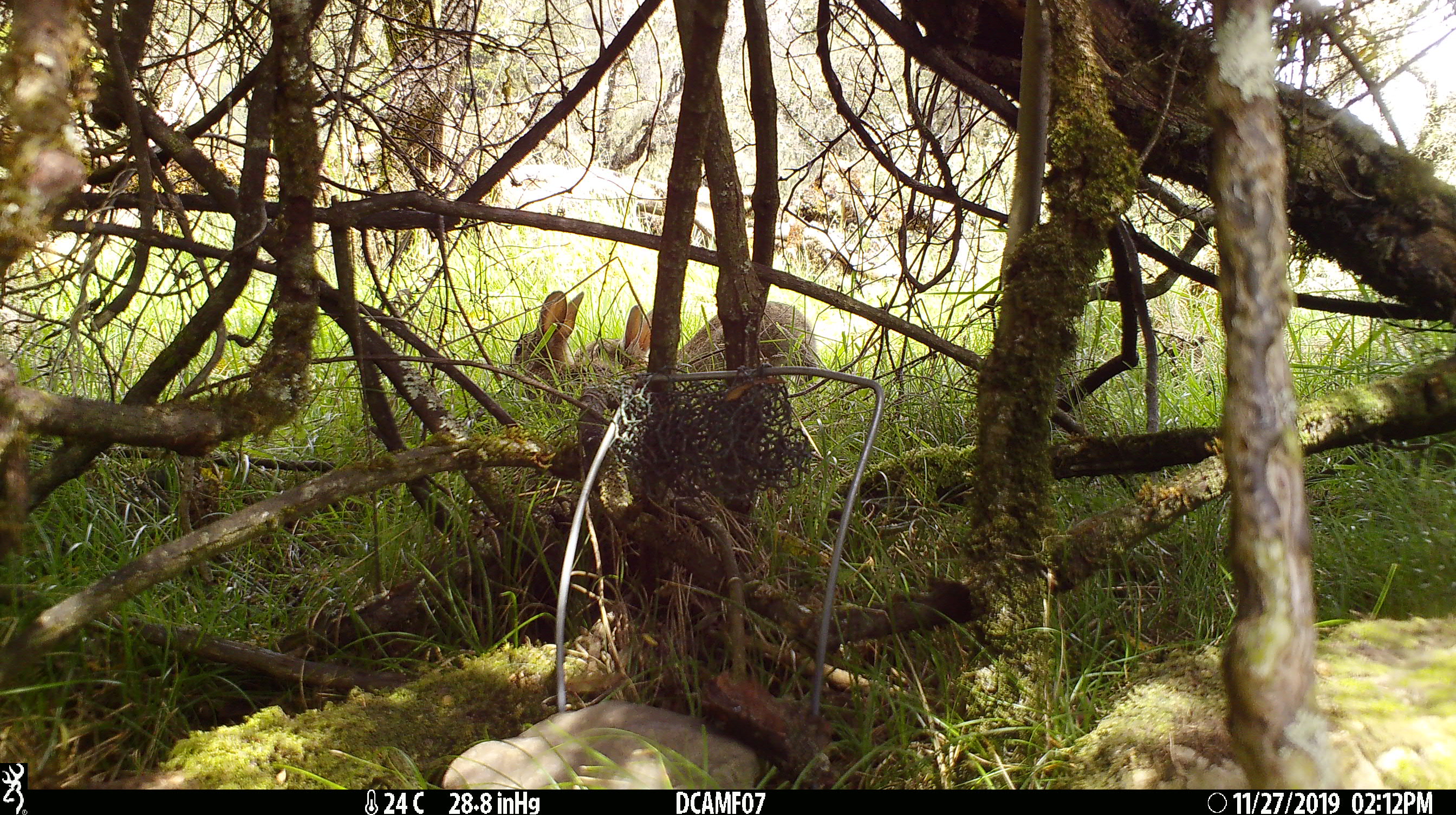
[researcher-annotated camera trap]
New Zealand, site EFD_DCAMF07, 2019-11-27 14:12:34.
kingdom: Animalia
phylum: Chordata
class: Mammalia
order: Lagomorpha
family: Leporidae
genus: Oryctolagus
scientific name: Oryctolagus cuniculus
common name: european rabbit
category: rabbit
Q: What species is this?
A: Rabbit (european rabbit) (Oryctolagus cuniculus).